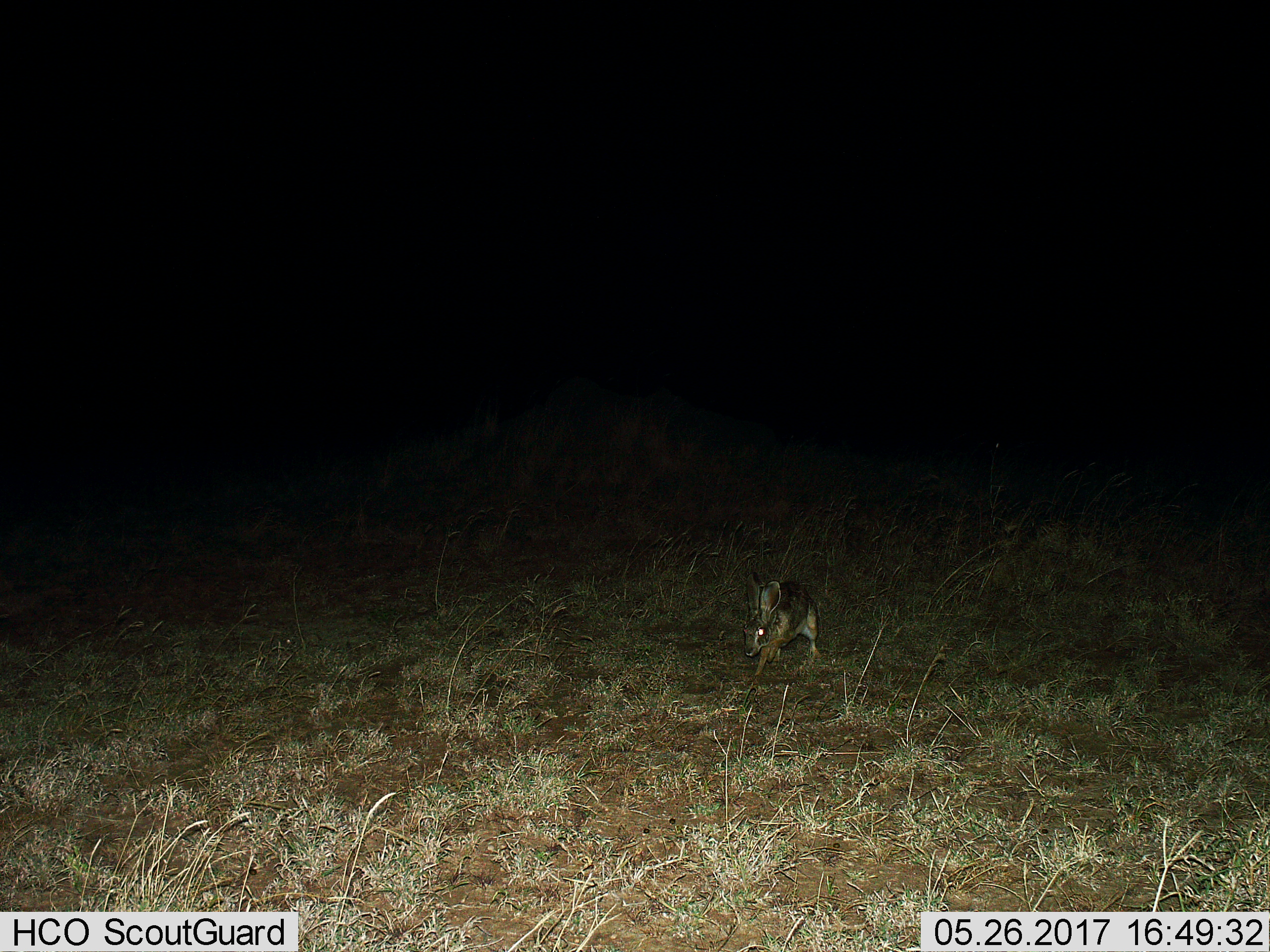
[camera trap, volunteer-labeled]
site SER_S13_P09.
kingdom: Animalia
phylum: Chordata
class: Mammalia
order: Lagomorpha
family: Leporidae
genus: Lepus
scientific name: Lepus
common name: hare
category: hareunknown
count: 1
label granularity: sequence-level